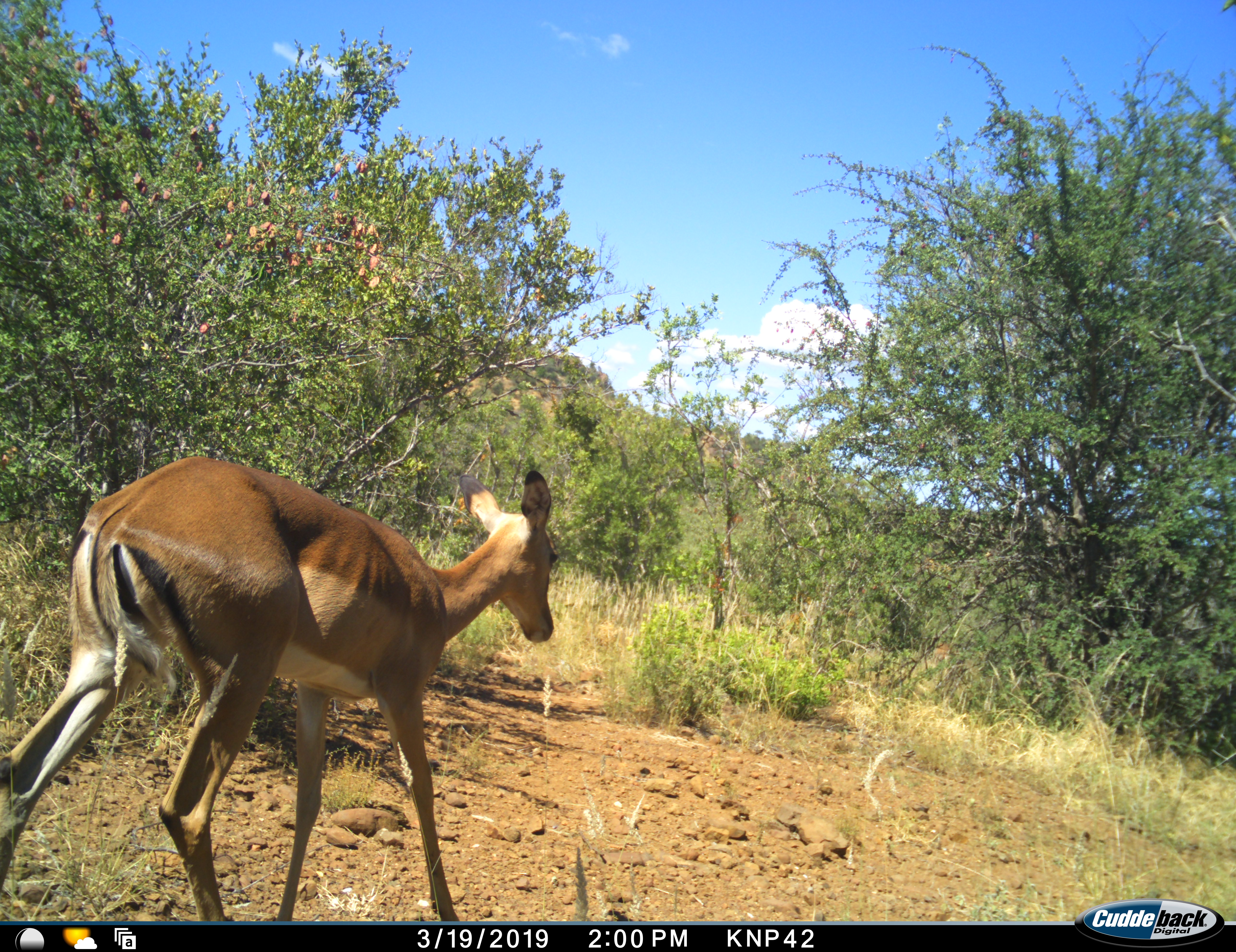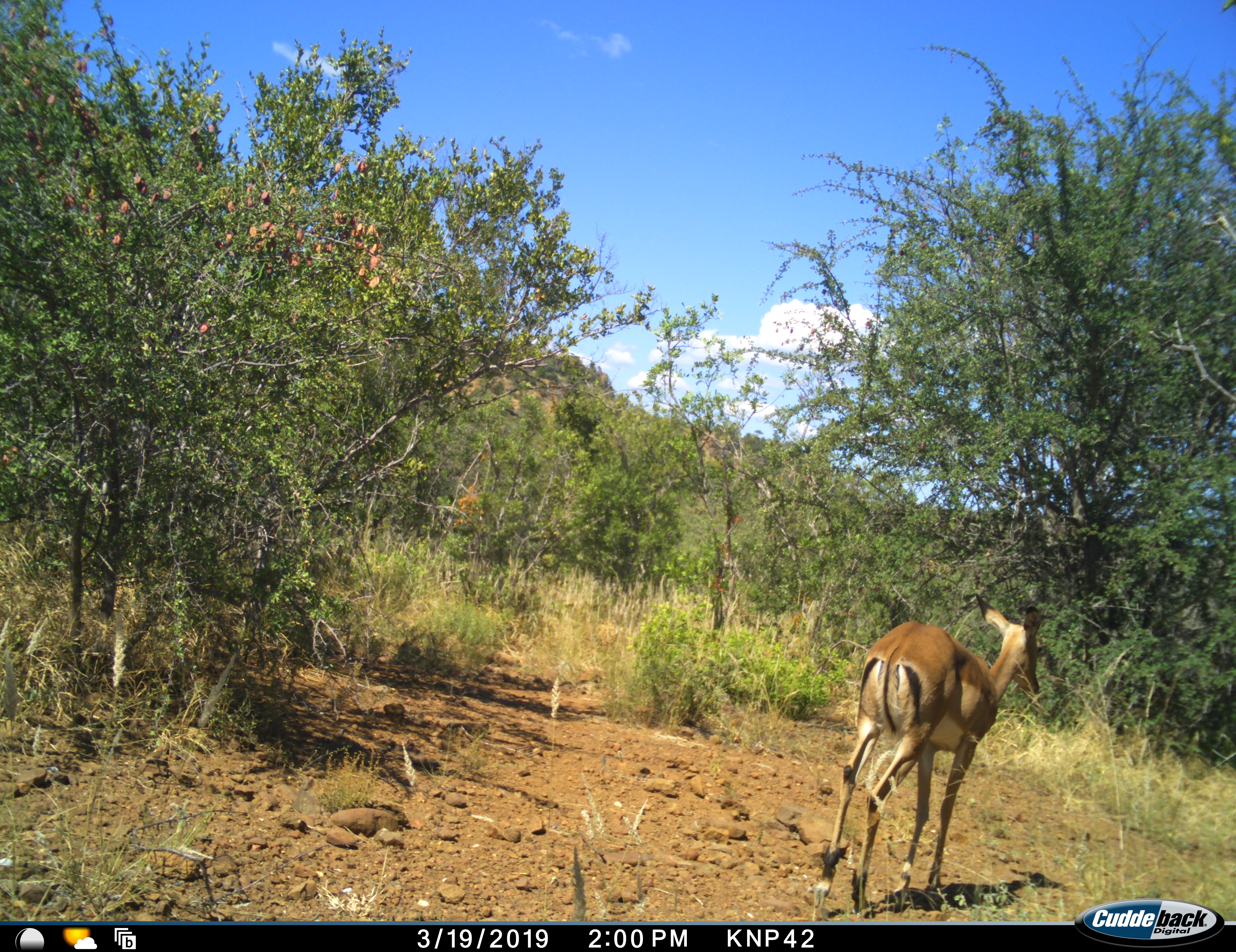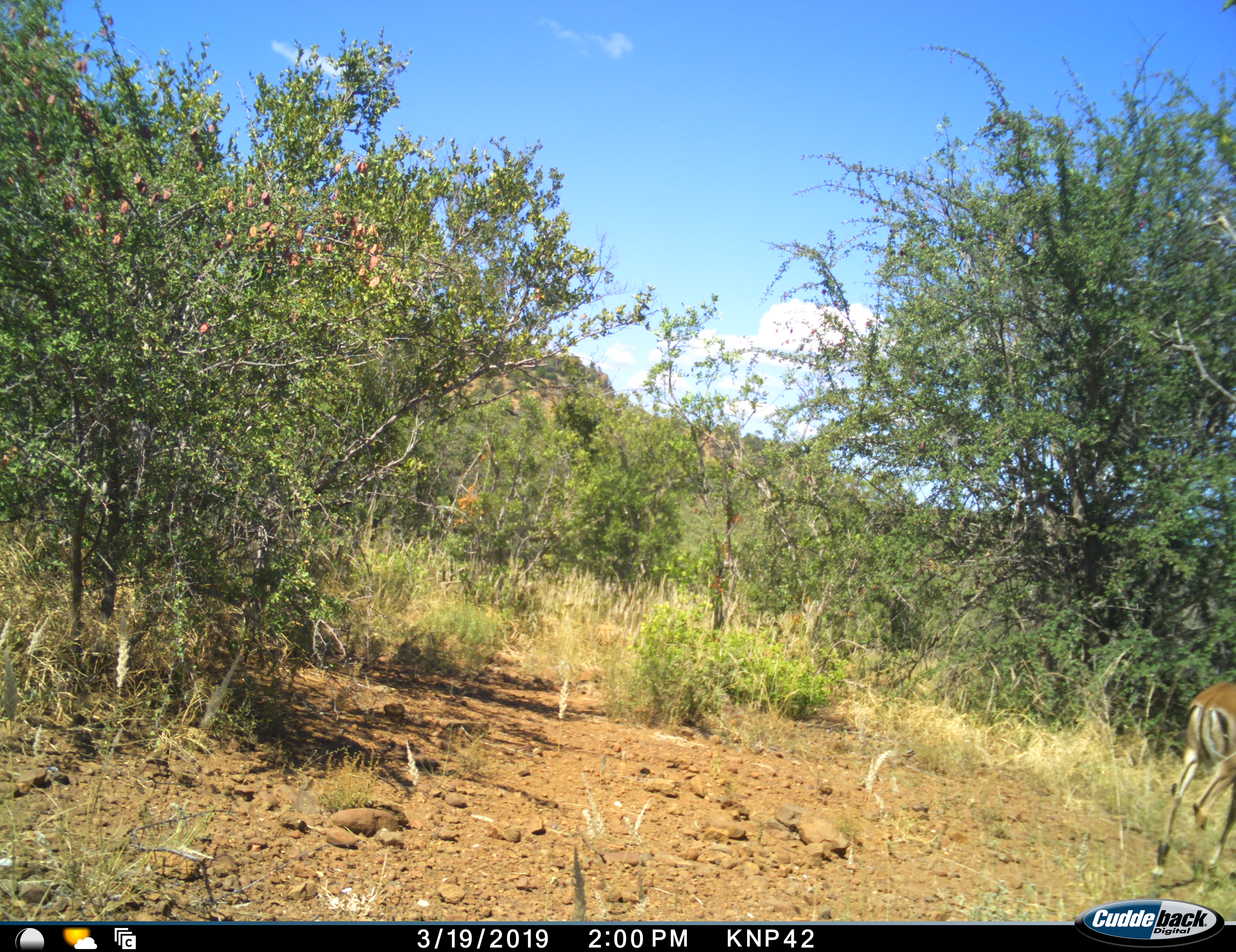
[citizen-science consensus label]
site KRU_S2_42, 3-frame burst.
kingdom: Animalia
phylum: Chordata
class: Mammalia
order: Artiodactyla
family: Bovidae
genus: Aepyceros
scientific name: Aepyceros melampus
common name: impala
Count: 1.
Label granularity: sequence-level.